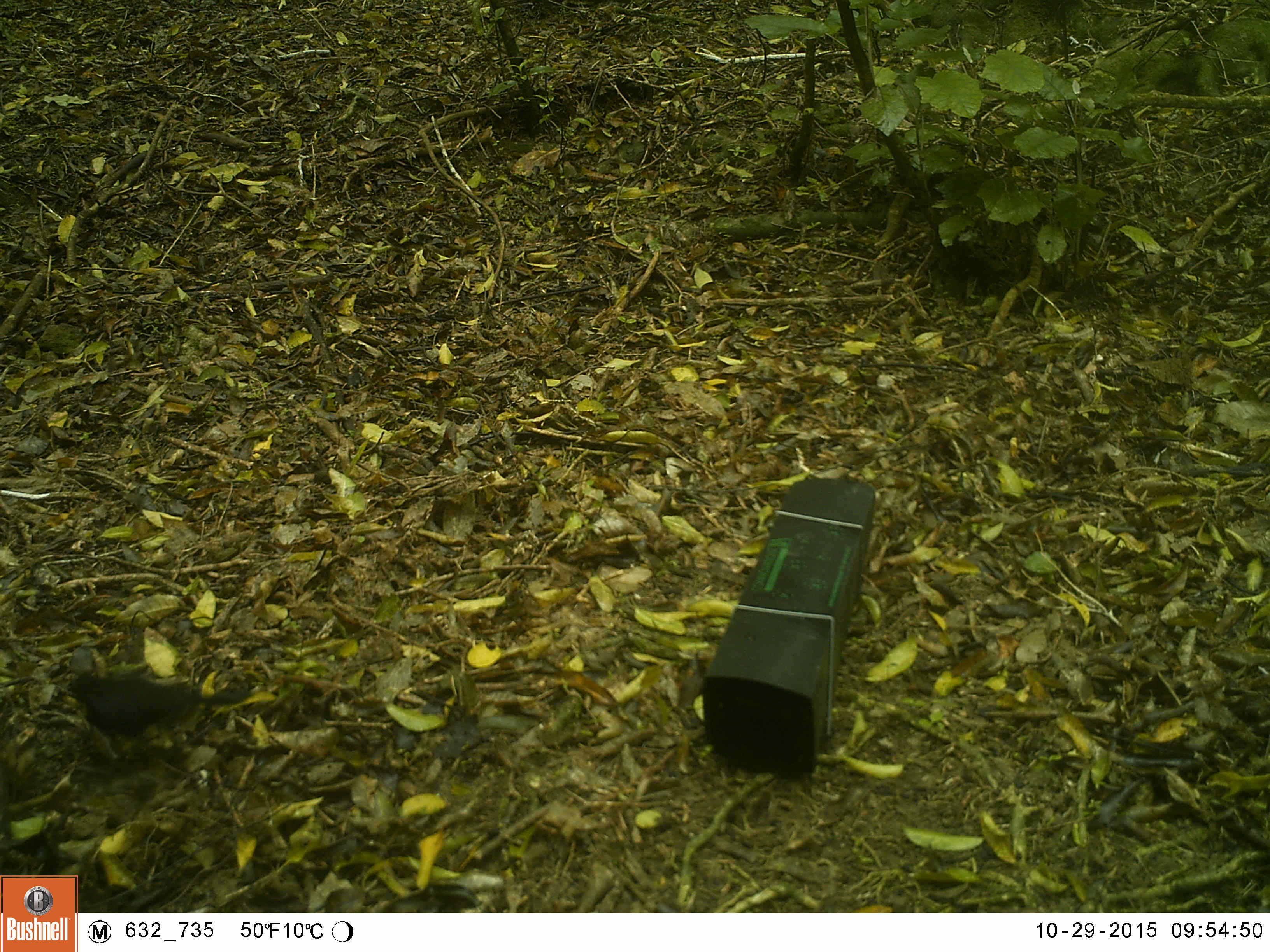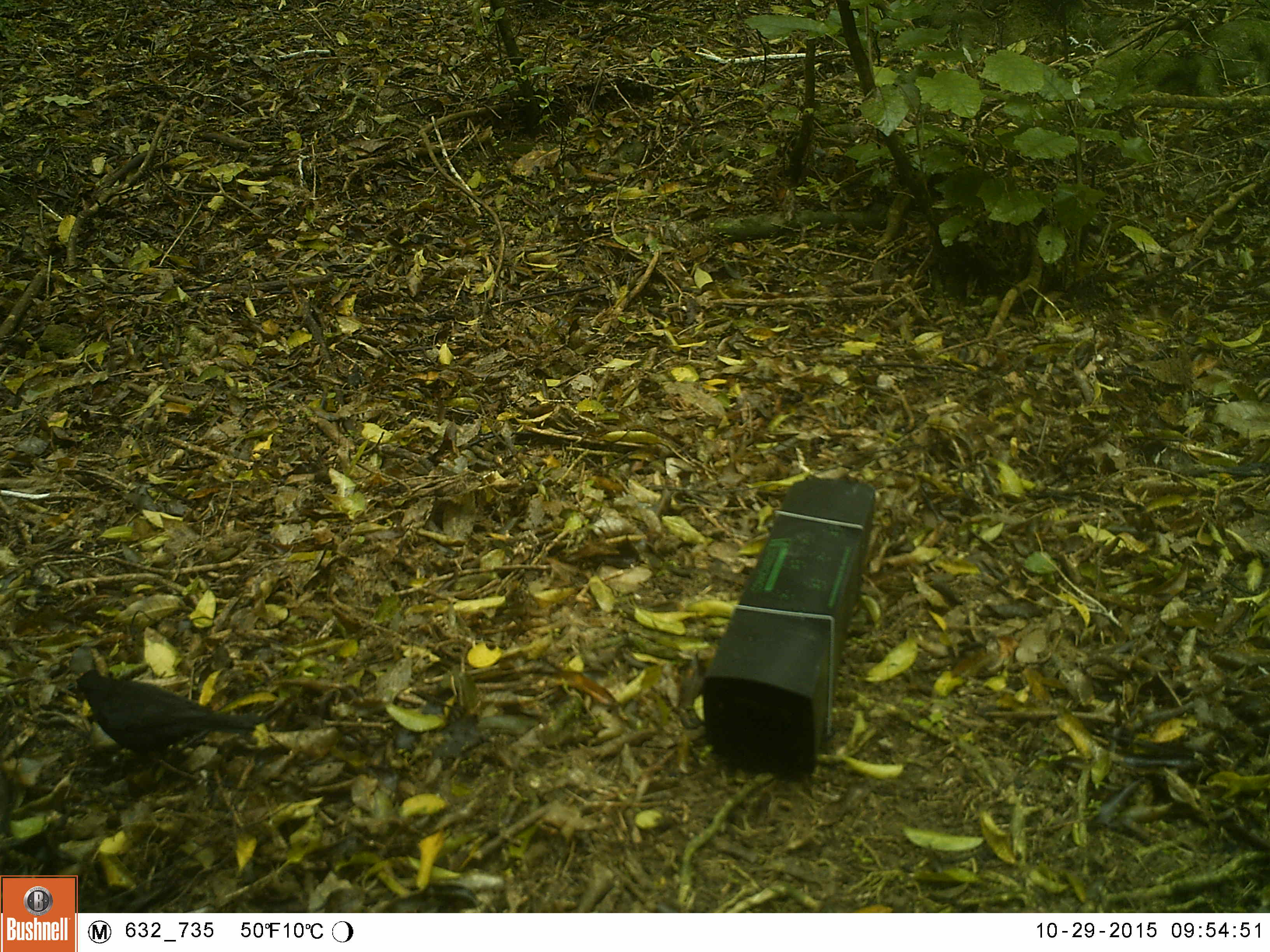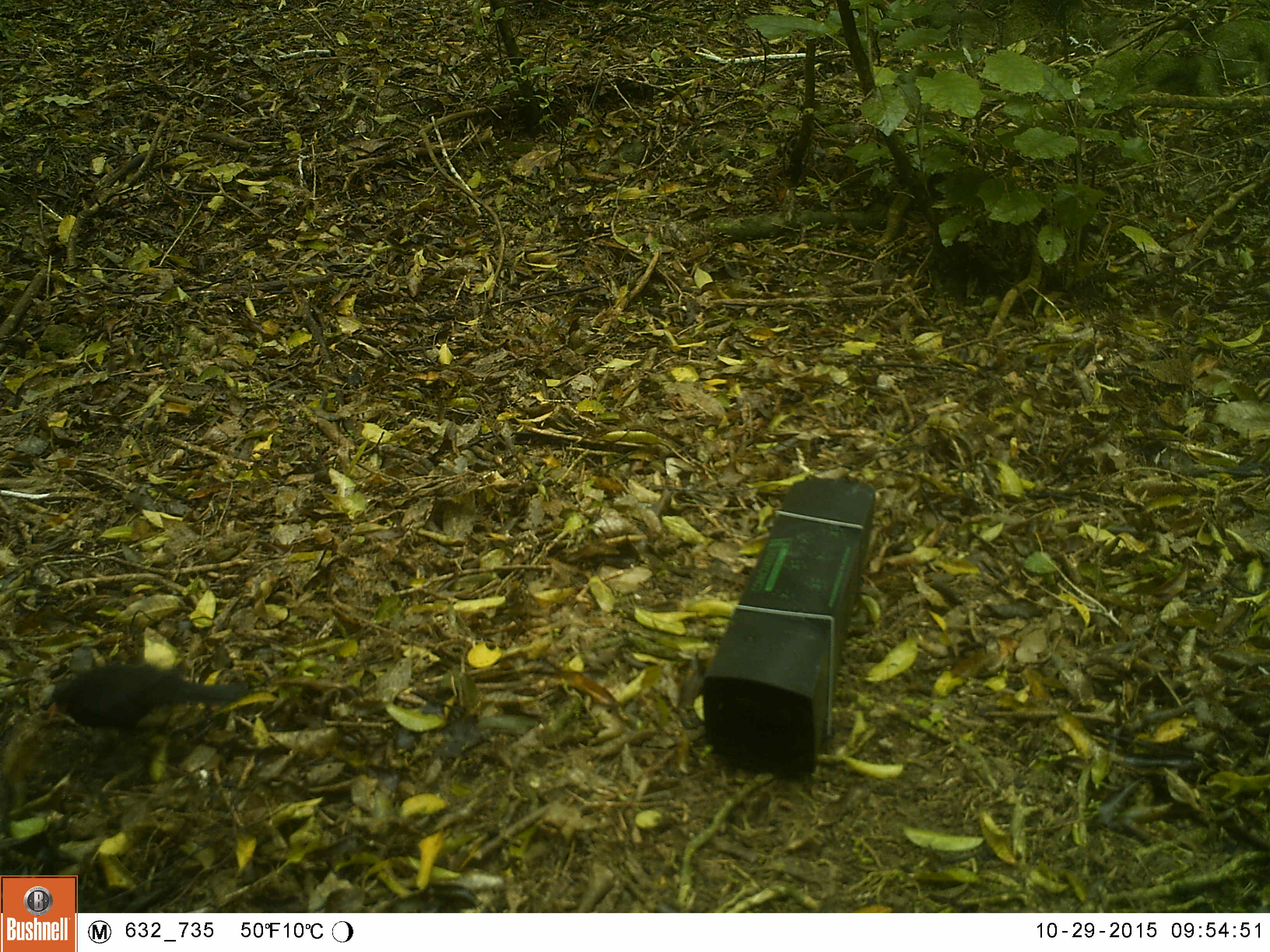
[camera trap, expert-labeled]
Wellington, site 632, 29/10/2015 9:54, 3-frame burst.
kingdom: Animalia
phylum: Chordata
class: Aves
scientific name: Aves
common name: bird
Bird (Aves).